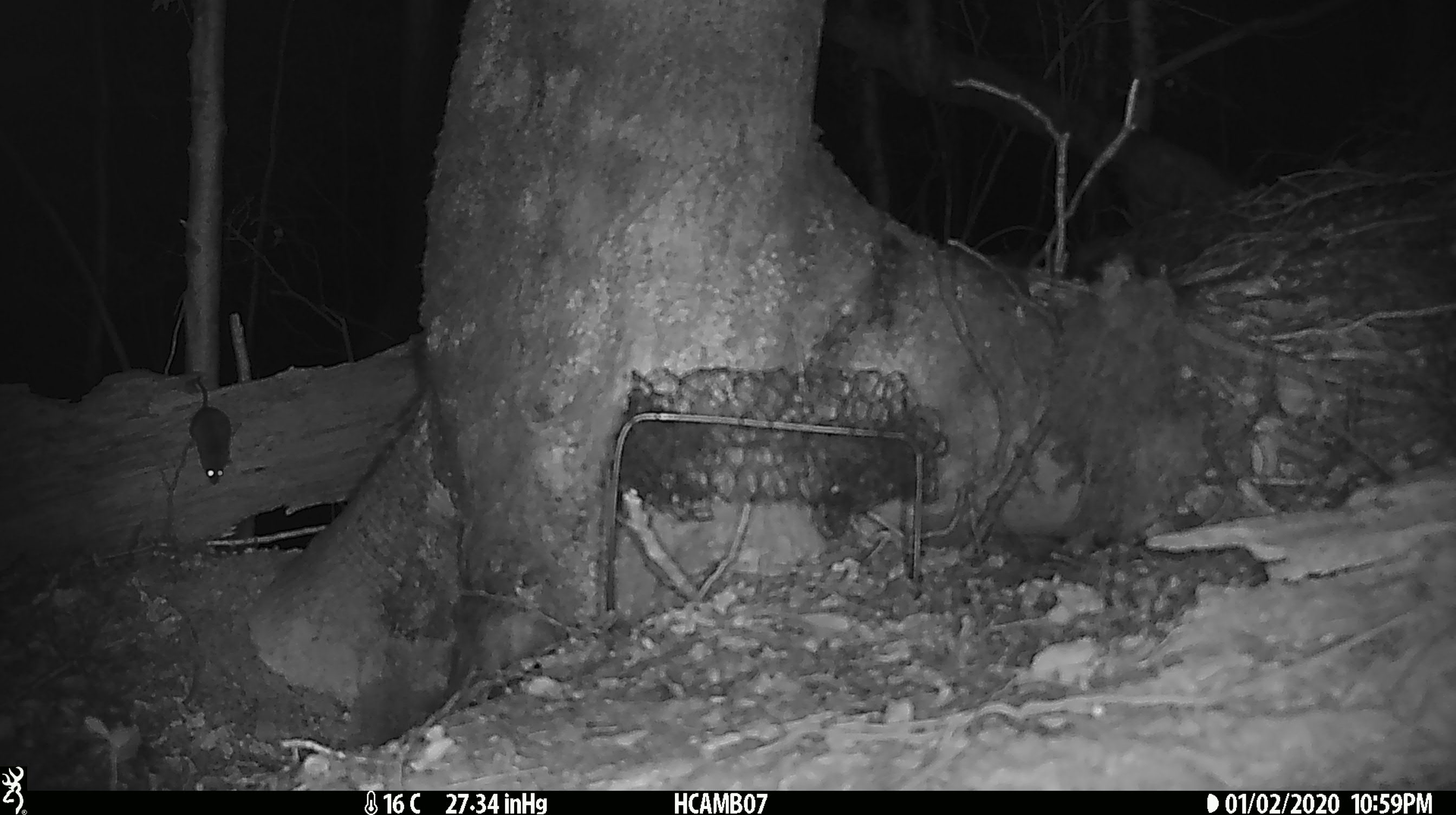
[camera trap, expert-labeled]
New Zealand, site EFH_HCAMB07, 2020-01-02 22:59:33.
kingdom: Animalia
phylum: Chordata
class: Mammalia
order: Rodentia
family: Muridae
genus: Mus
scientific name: Mus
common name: mouse